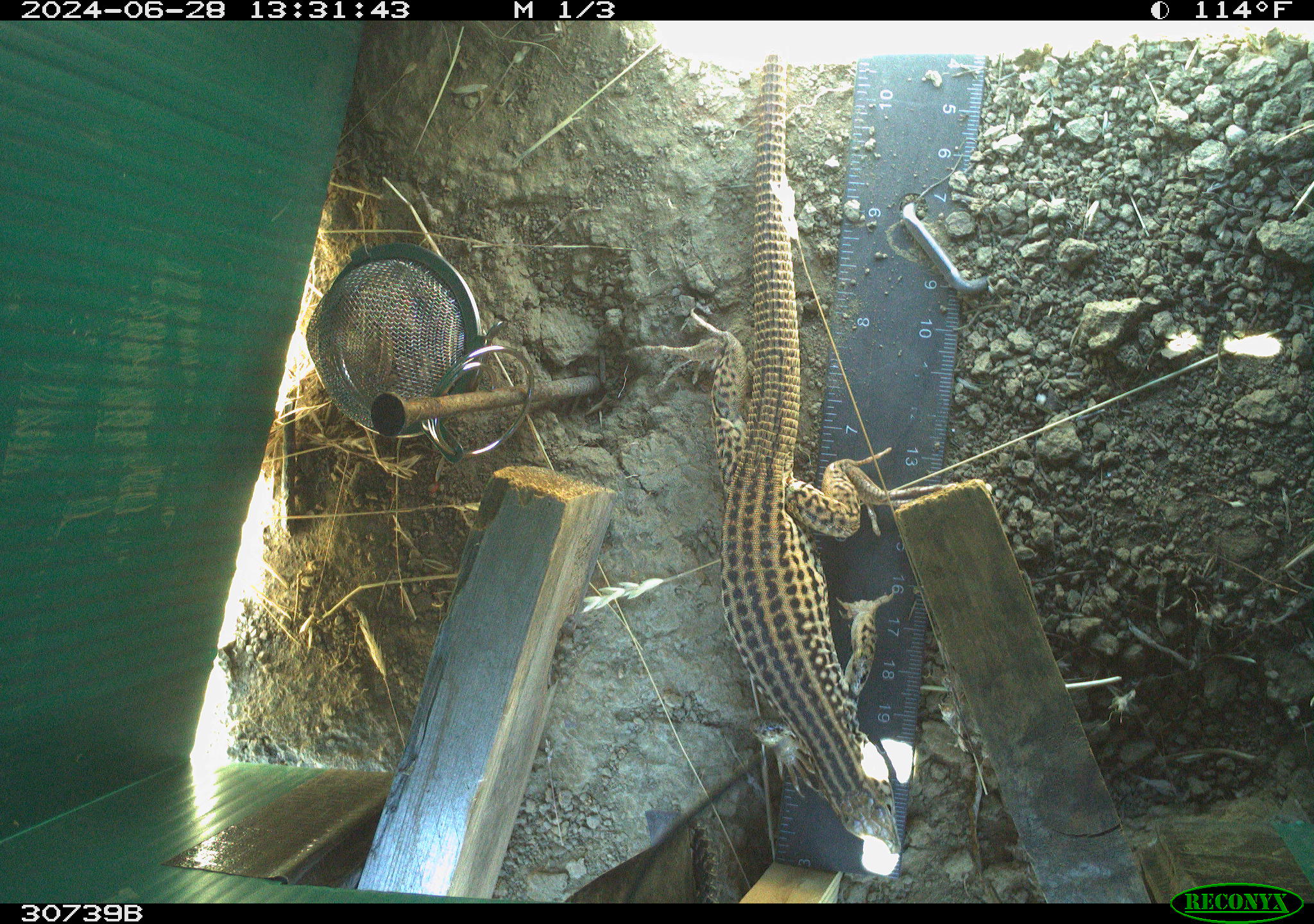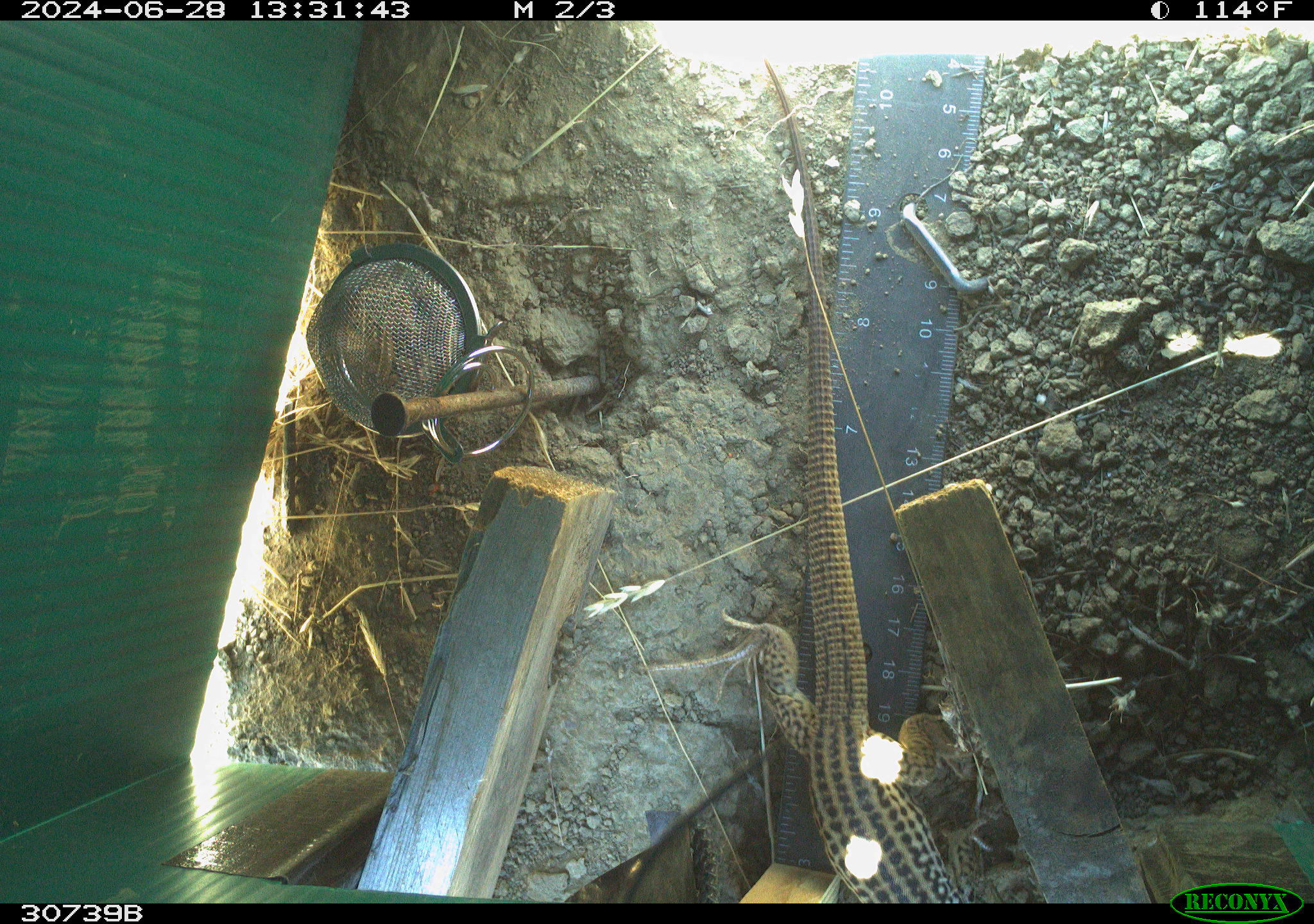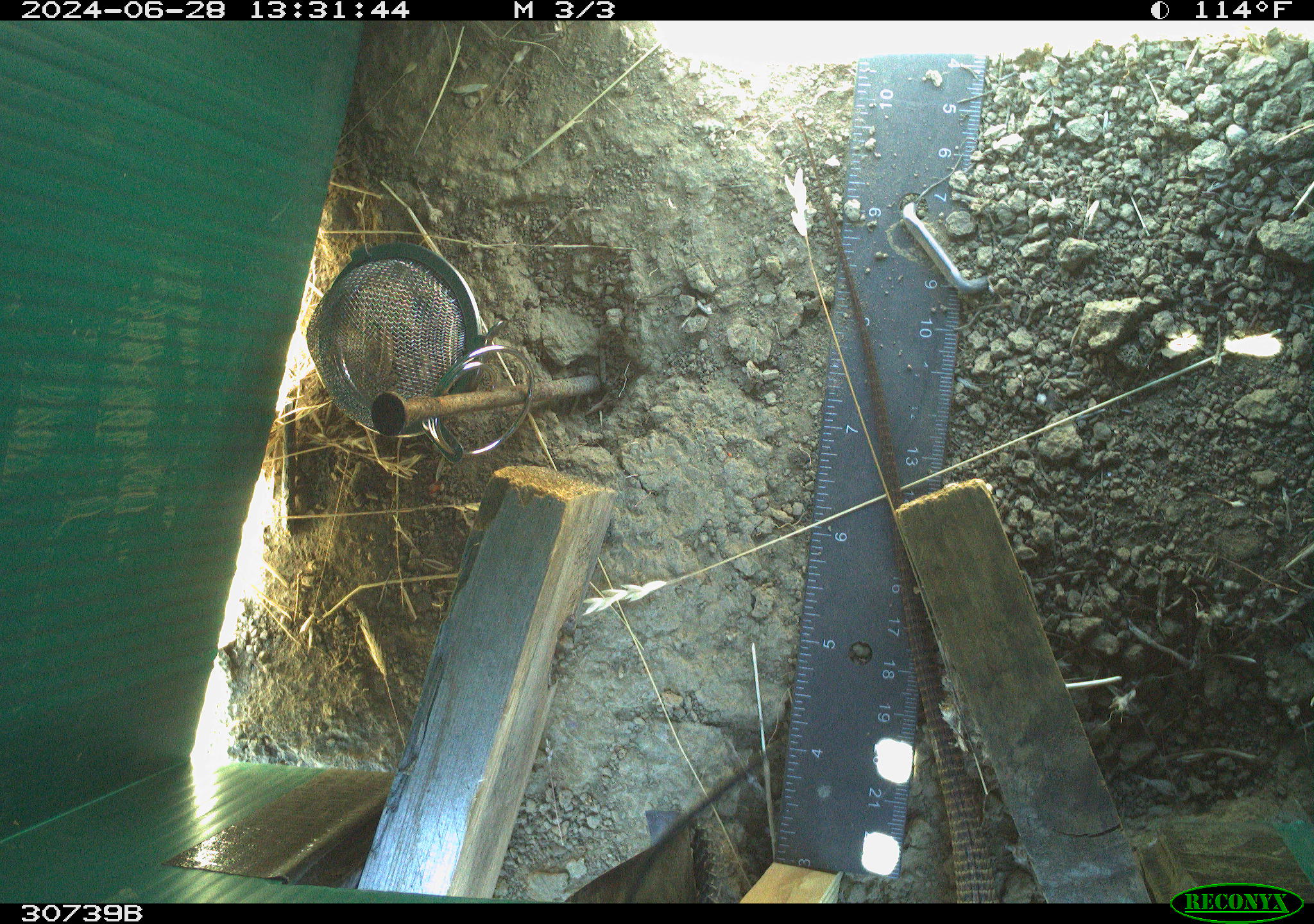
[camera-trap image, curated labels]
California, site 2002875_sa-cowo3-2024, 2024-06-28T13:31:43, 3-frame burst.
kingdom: Animalia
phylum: Chordata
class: Reptilia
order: Squamata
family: Teiidae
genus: Aspidoscelis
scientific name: Aspidoscelis tigris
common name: western whiptail